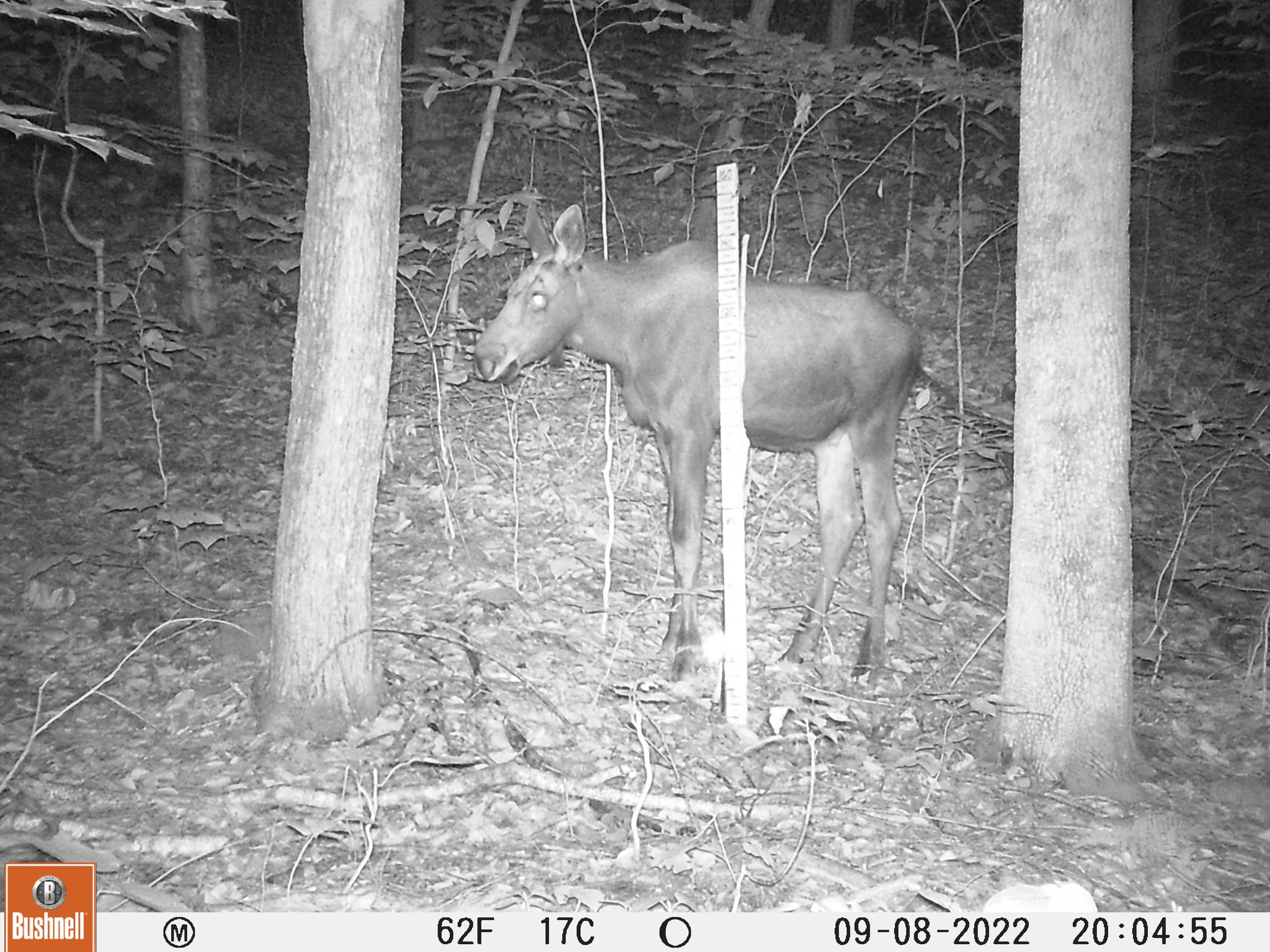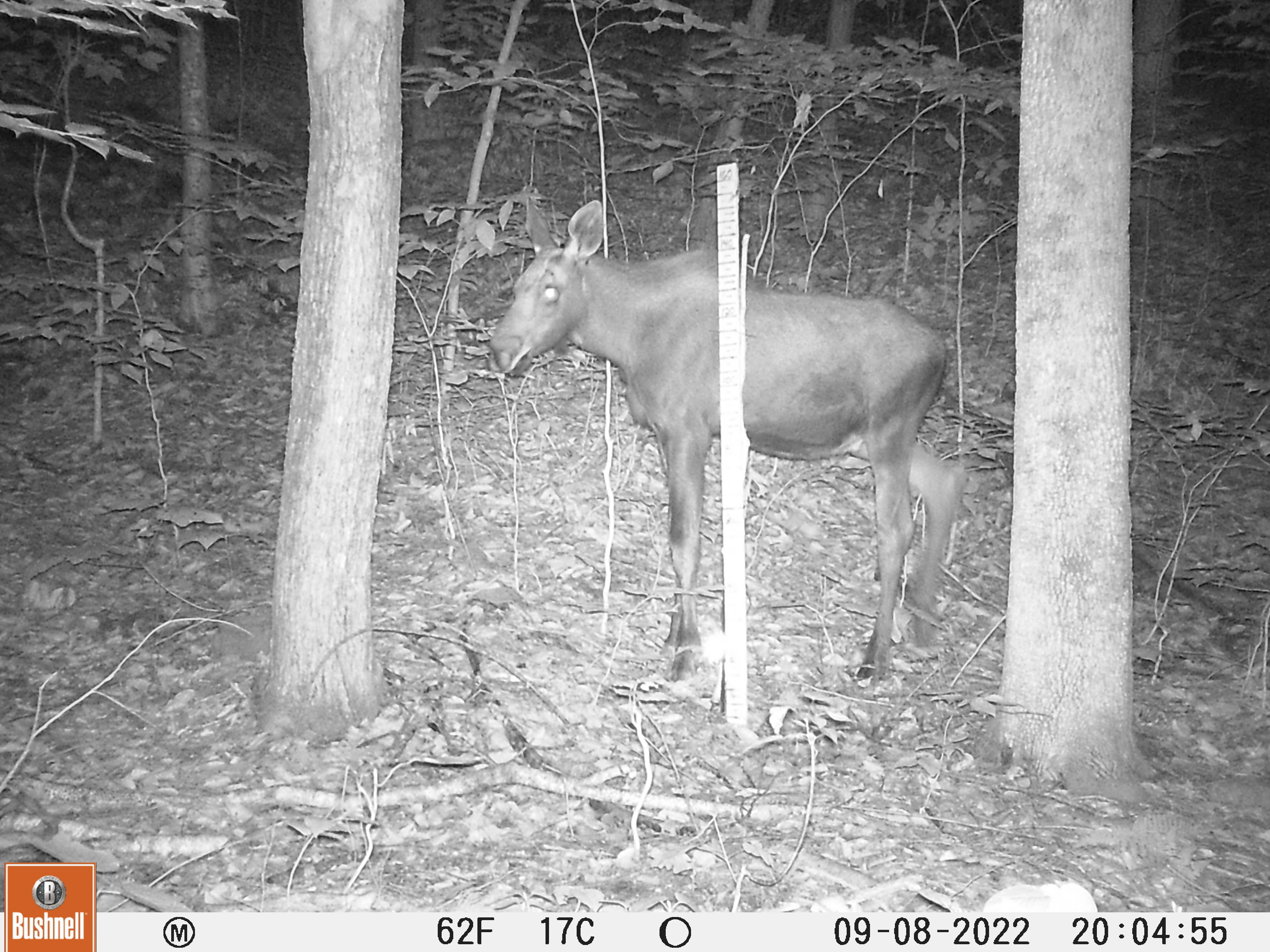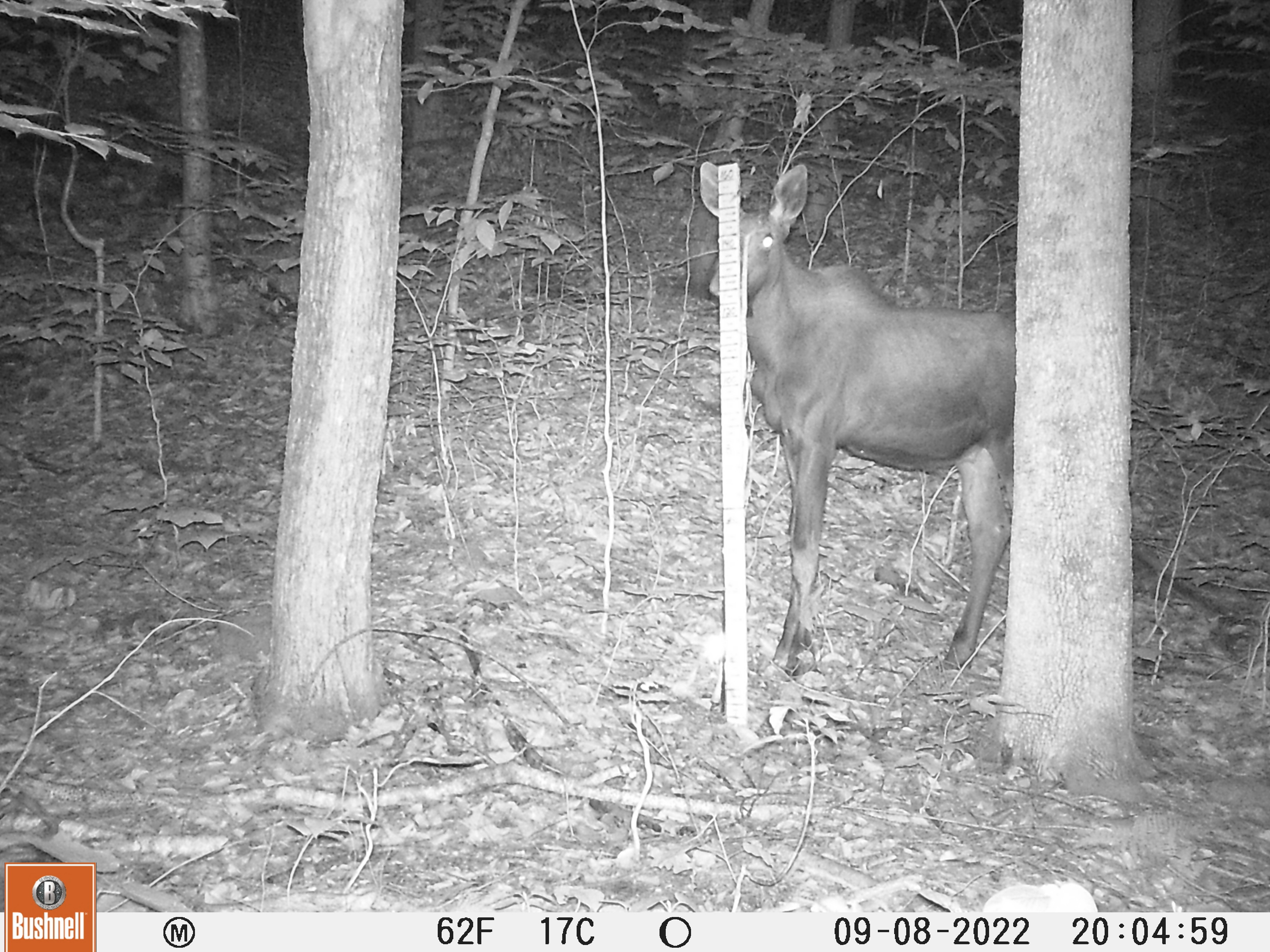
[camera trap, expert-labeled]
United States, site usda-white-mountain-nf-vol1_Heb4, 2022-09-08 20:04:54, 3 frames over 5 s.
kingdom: Animalia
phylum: Chordata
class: Mammalia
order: Artiodactyla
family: Cervidae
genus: Alces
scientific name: Alces alces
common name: moose